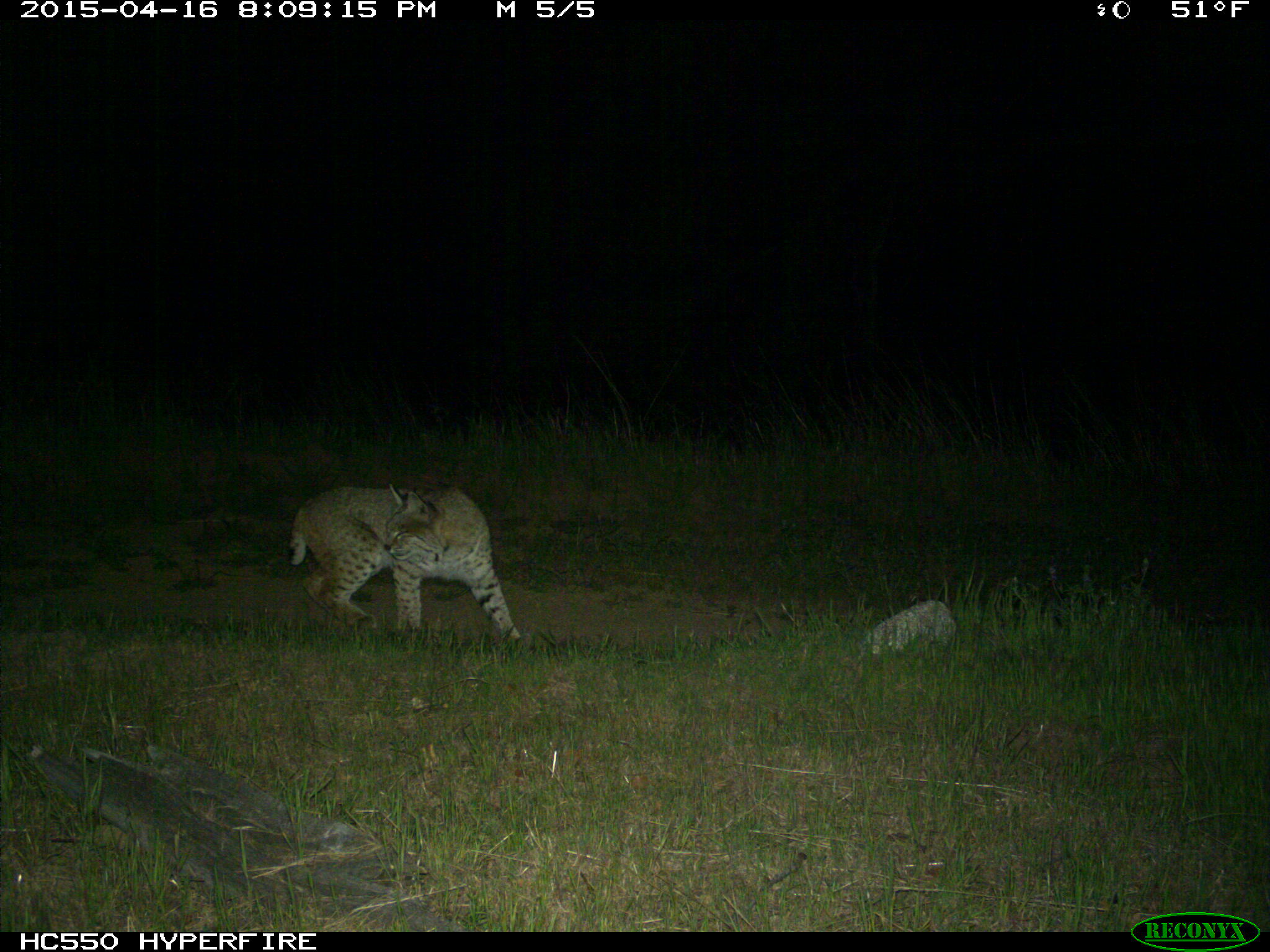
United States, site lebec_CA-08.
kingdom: Animalia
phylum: Chordata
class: Mammalia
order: Carnivora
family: Felidae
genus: Lynx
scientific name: Lynx rufus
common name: bobcat